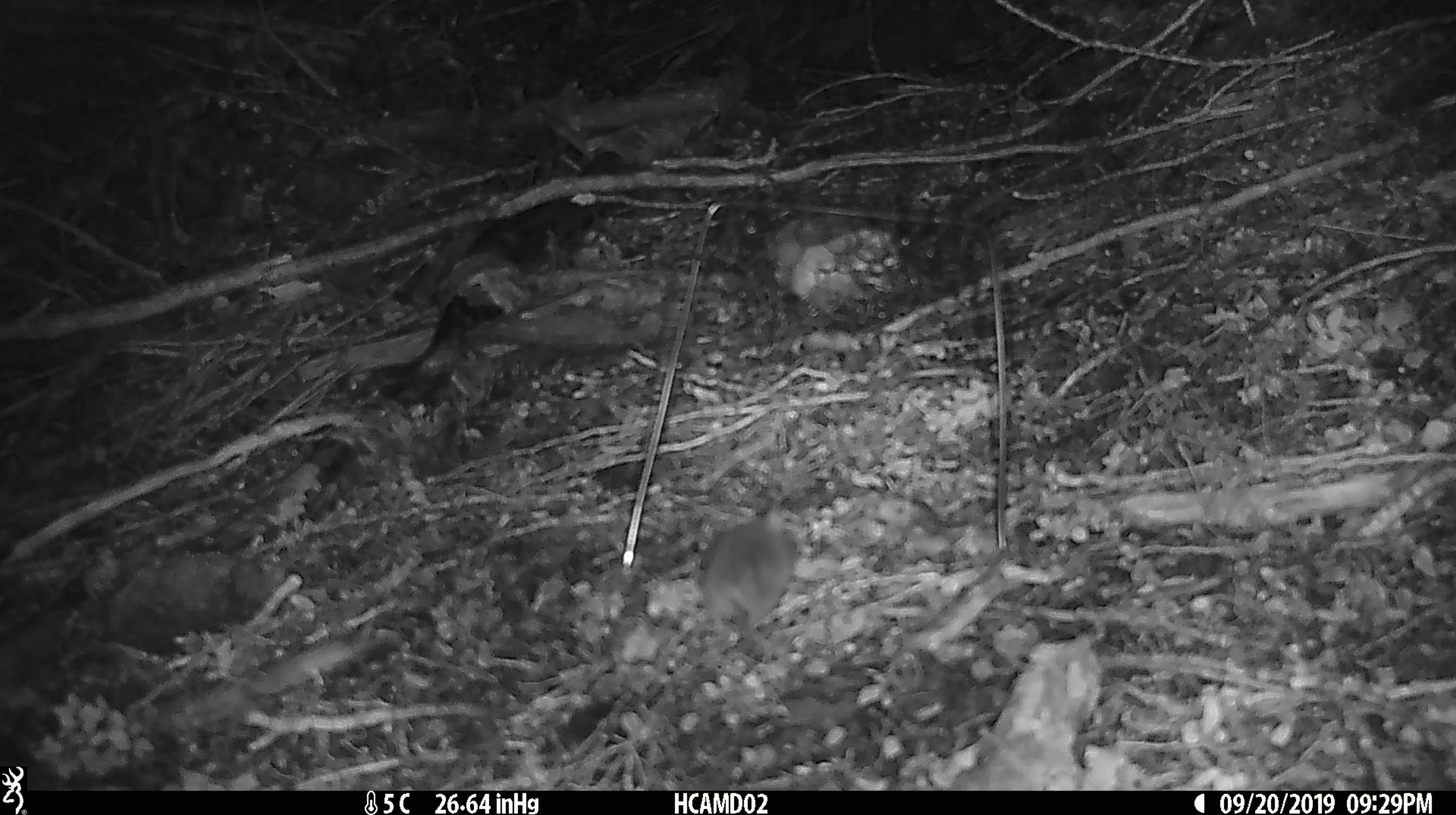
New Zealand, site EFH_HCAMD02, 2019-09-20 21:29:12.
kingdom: Animalia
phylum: Chordata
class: Mammalia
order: Rodentia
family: Muridae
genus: Mus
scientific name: Mus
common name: mouse